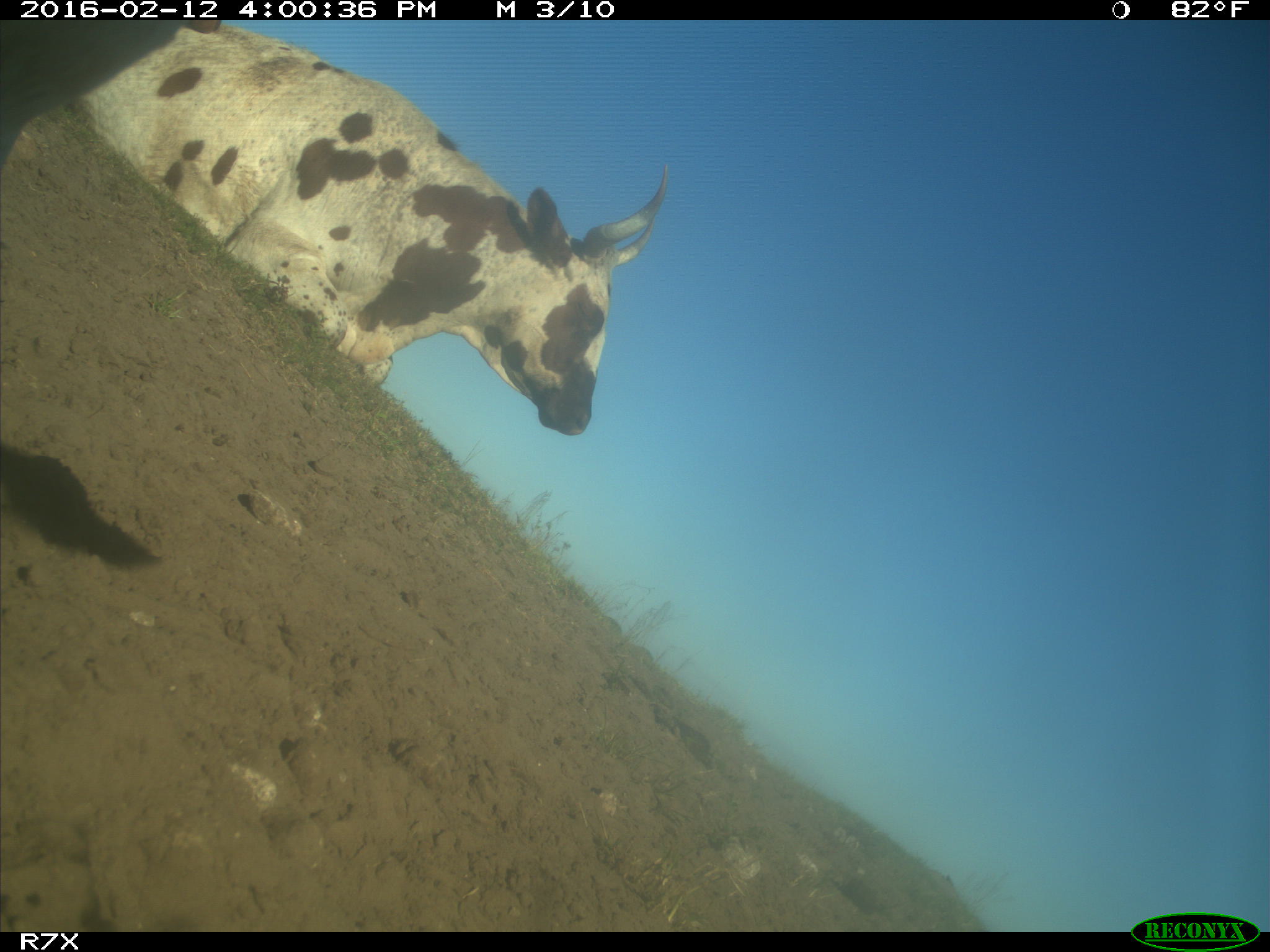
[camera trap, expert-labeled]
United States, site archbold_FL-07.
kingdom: Animalia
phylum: Chordata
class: Mammalia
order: Artiodactyla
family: Bovidae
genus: Bos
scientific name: Bos taurus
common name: domestic cow